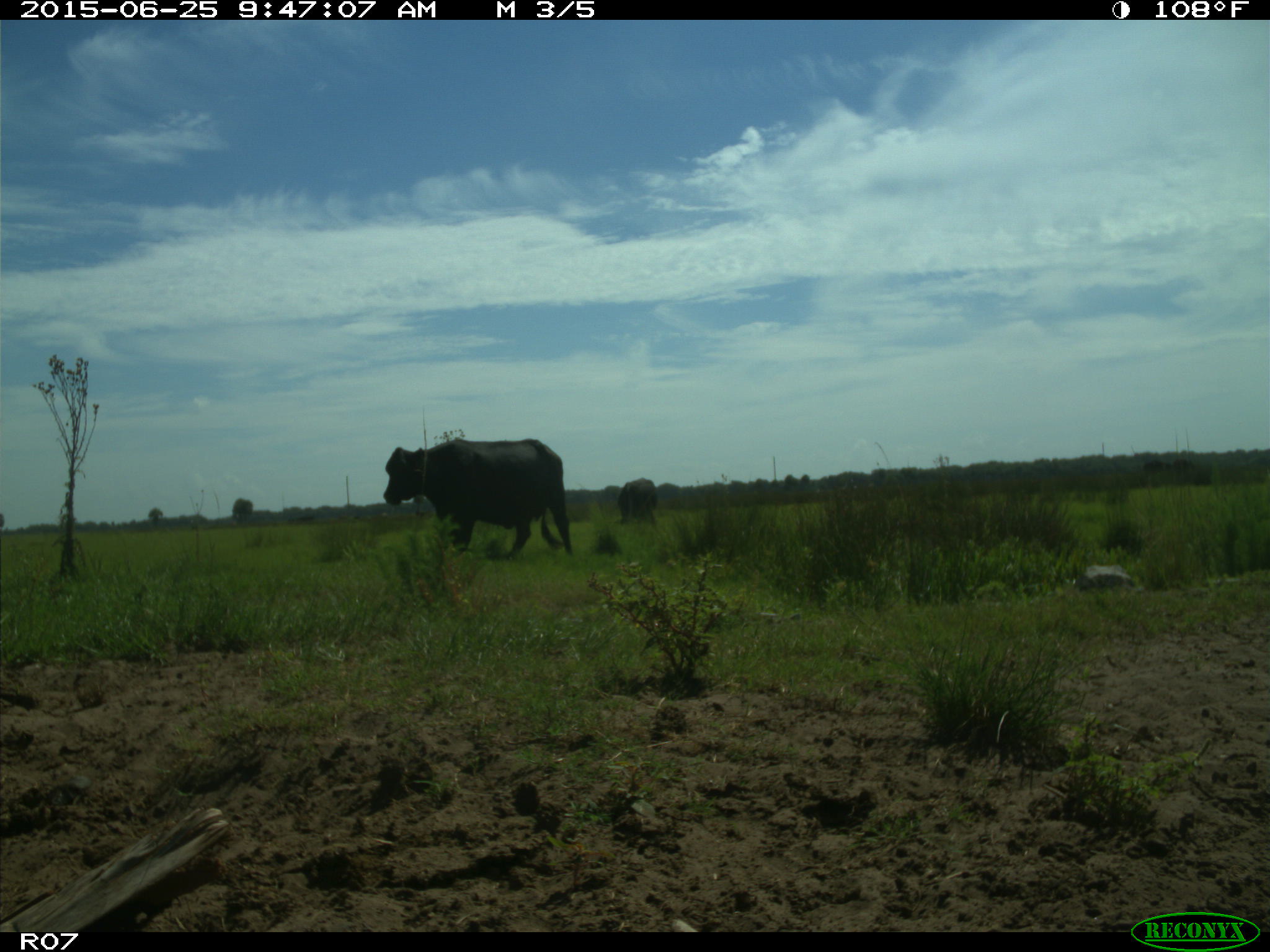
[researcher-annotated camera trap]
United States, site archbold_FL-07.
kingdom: Animalia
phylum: Chordata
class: Mammalia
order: Artiodactyla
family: Bovidae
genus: Bos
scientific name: Bos taurus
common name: domestic cow